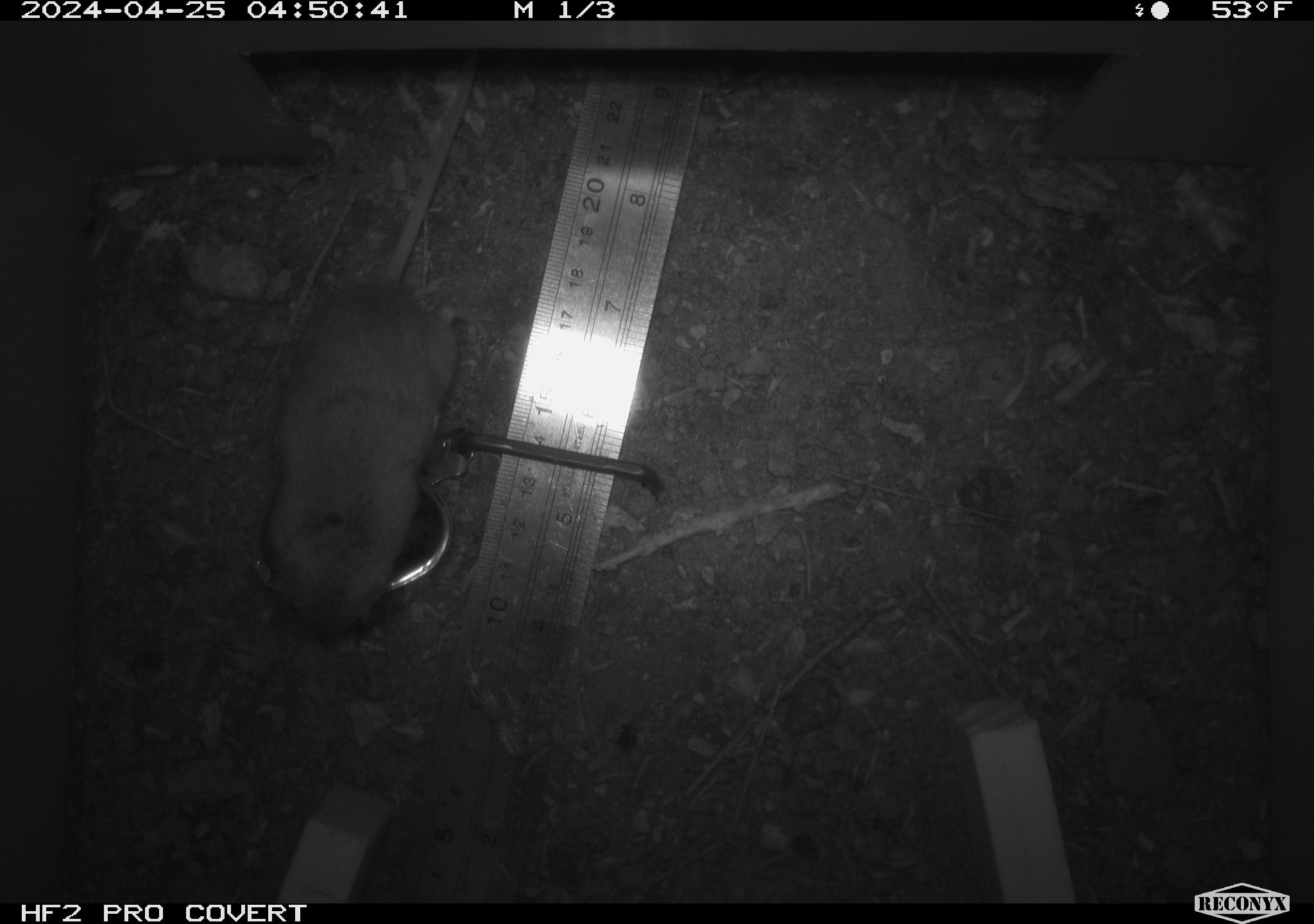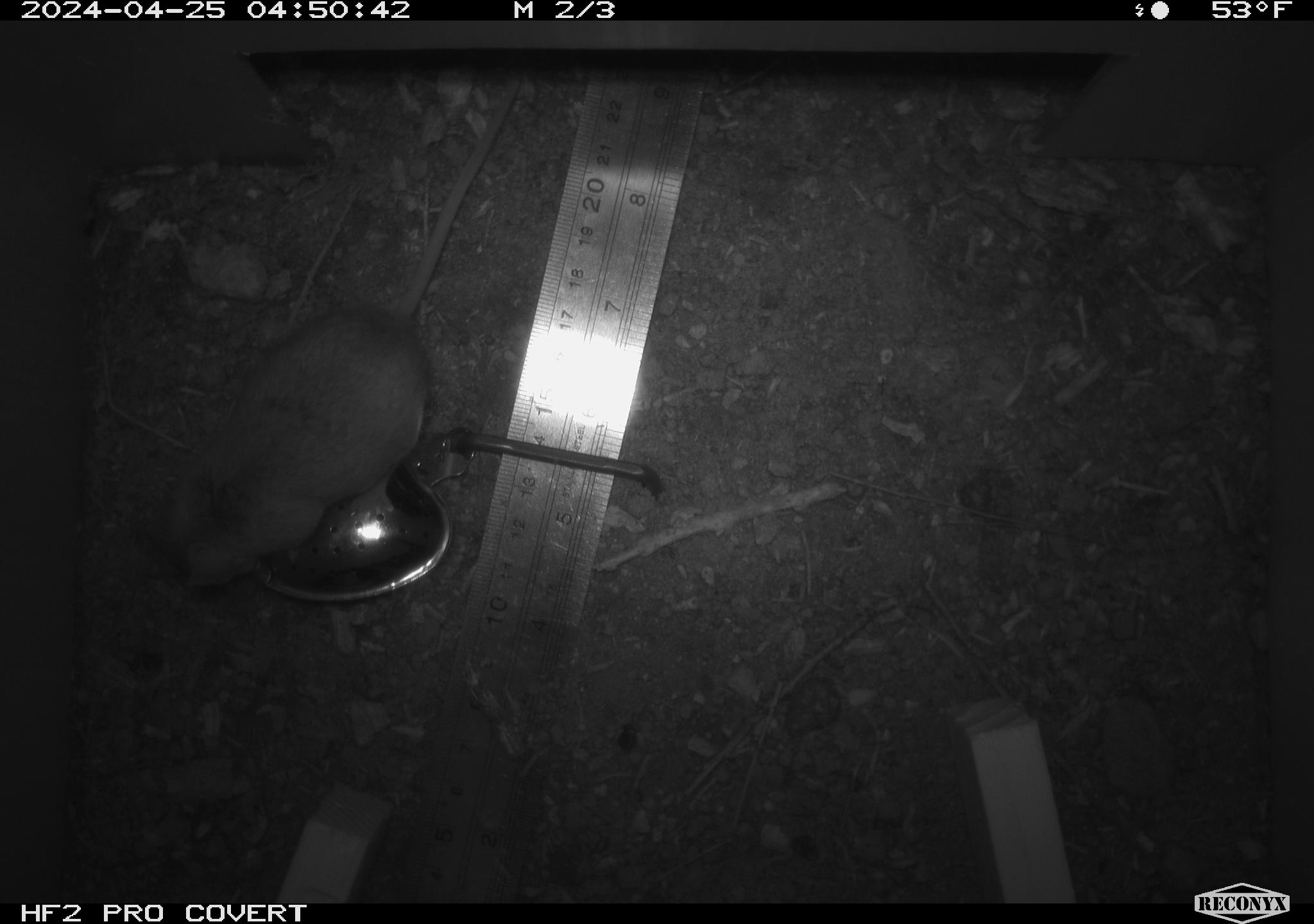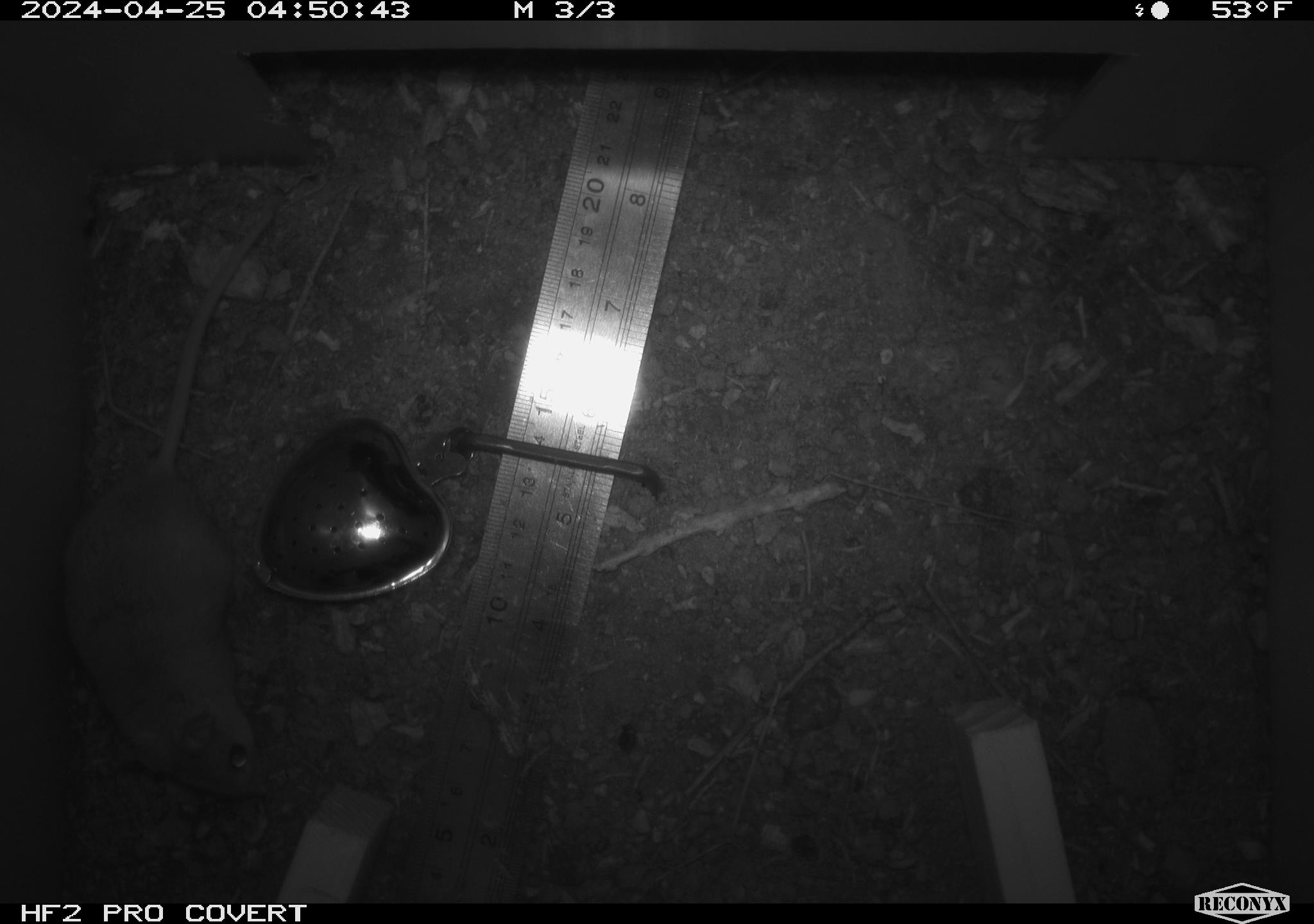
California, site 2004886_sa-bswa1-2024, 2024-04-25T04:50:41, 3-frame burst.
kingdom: Animalia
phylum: Chordata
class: Mammalia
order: Rodentia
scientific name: Rodentia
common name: mouse species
Mouse species (Rodentia).